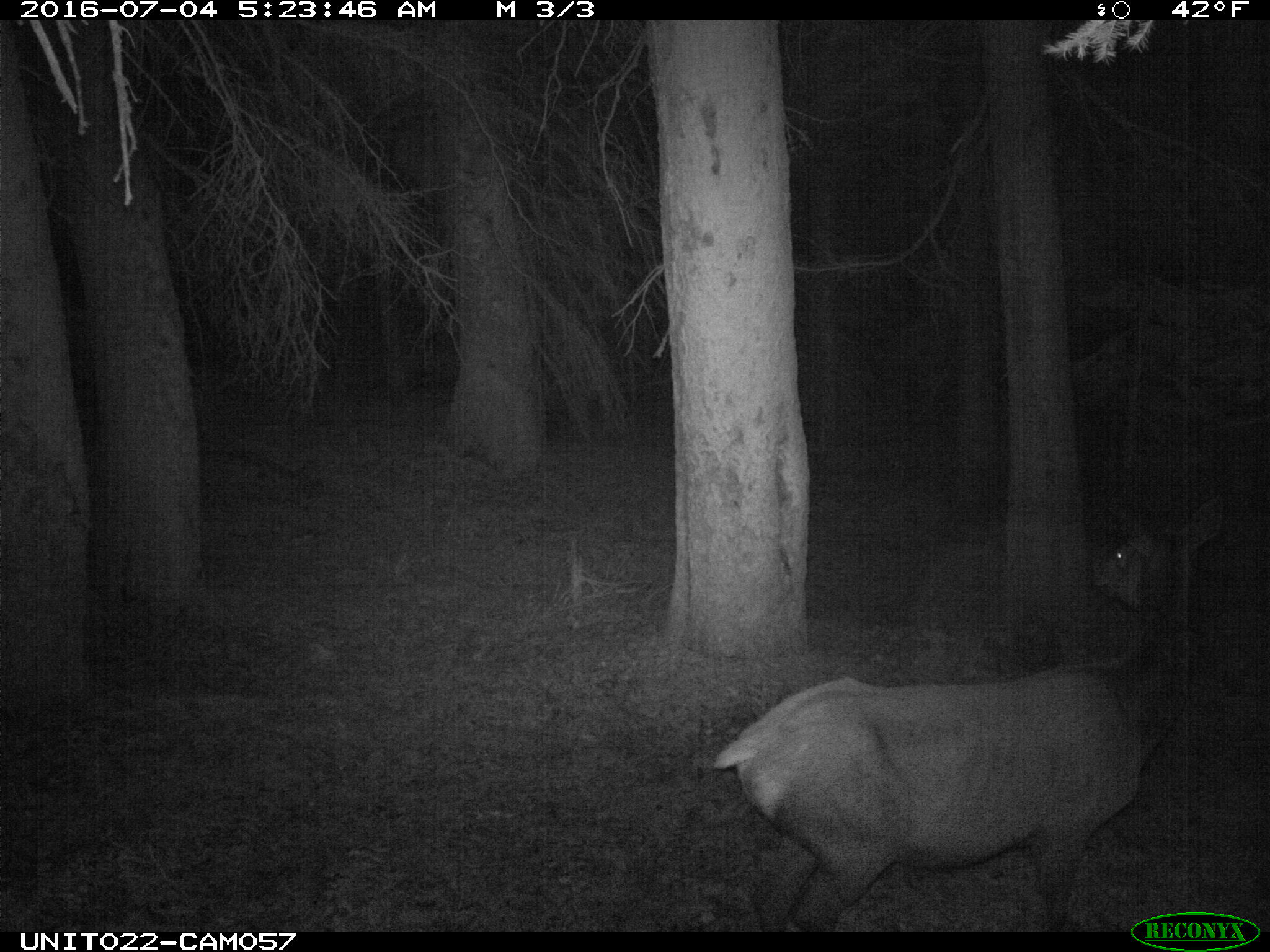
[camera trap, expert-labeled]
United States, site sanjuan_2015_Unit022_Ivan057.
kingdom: Animalia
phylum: Chordata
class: Mammalia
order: Artiodactyla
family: Cervidae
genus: Cervus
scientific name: Cervus elaphus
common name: red deer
Cervus elaphus (red deer).